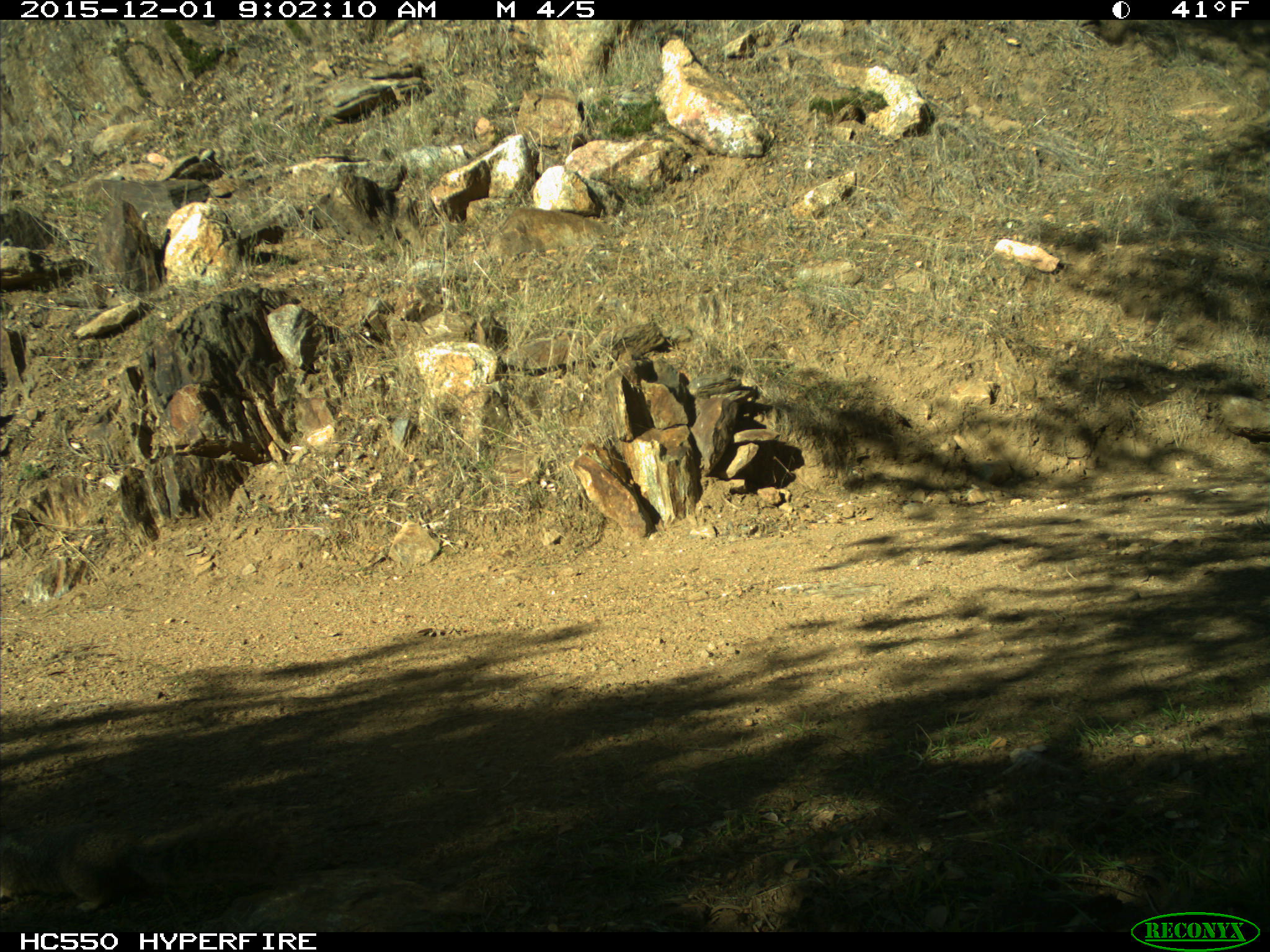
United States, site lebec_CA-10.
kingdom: Animalia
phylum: Chordata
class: Mammalia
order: Rodentia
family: Sciuridae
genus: Sciurus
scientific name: Sciurus carolinensis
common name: eastern gray squirrel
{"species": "Sciurus carolinensis (eastern gray squirrel)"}